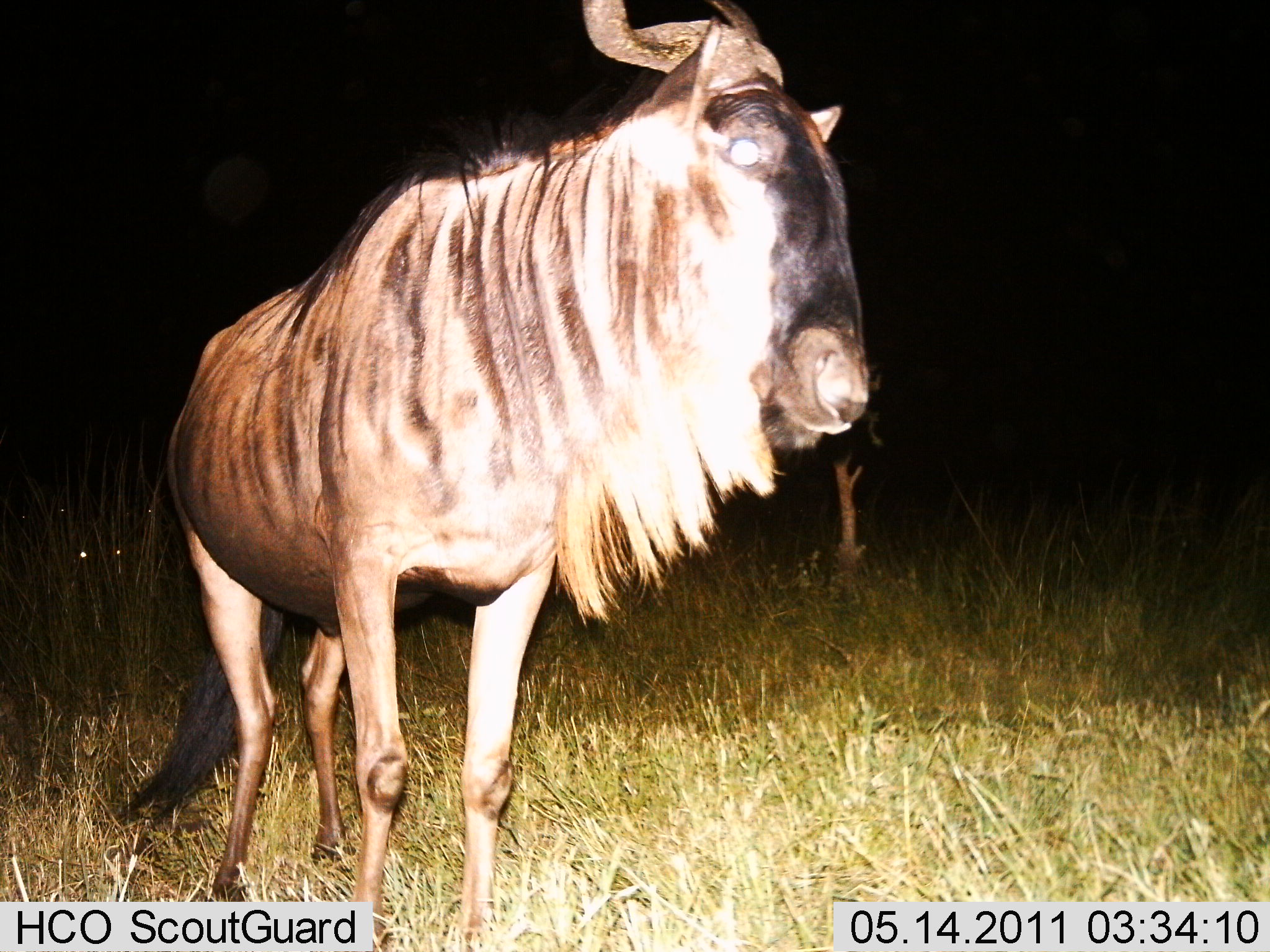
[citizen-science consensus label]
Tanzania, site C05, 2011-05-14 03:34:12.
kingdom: Animalia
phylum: Chordata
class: Mammalia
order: Artiodactyla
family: Bovidae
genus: Connochaetes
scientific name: Connochaetes taurinus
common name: blue wildebeest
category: wildebeest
Wildebeest (blue wildebeest) (Connochaetes taurinus), count 1. Behavior (volunteer vote fractions): standing 100%, resting 0%, moving 0%, interacting 0%. Young present (vote fraction): 0%. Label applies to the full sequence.